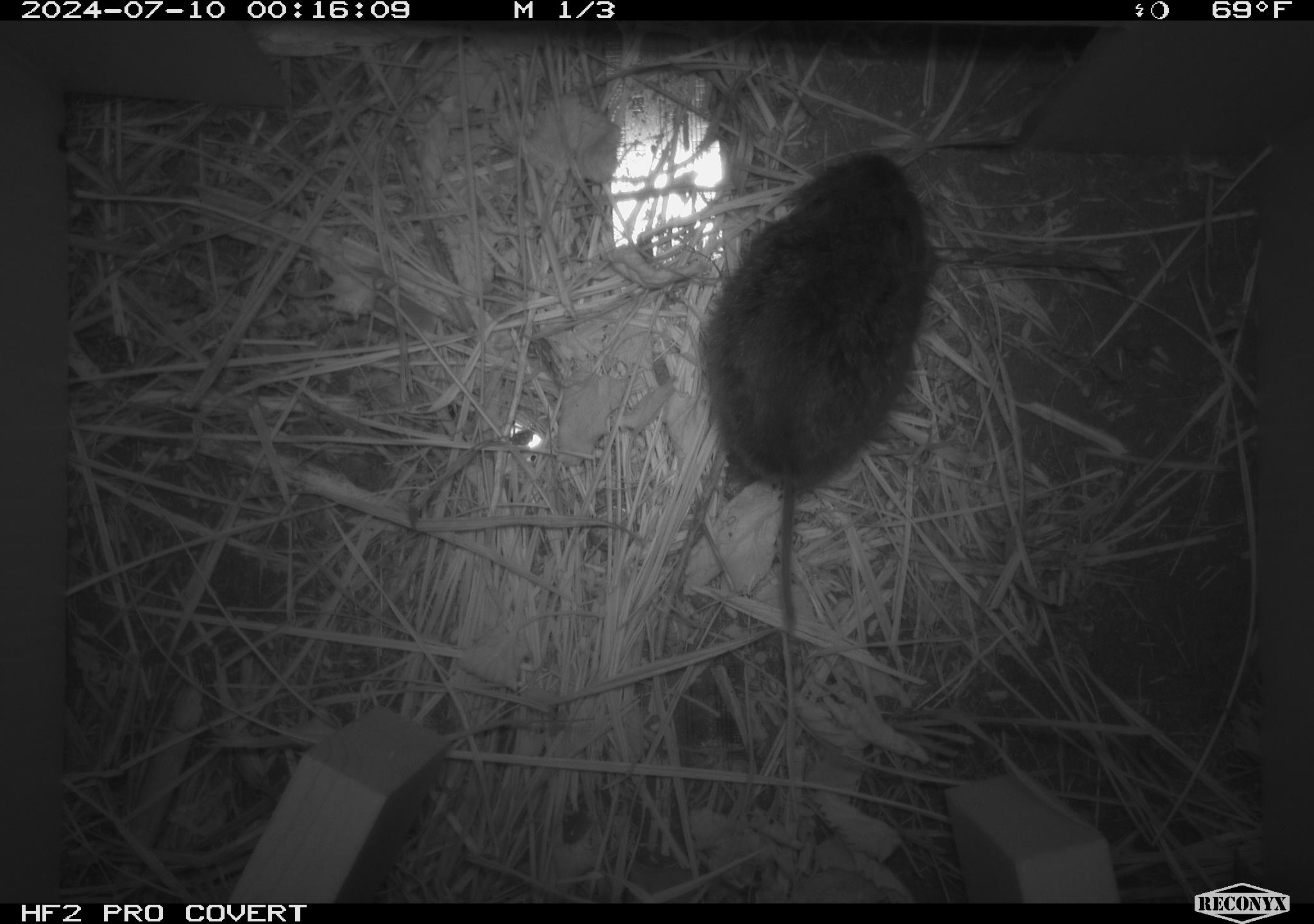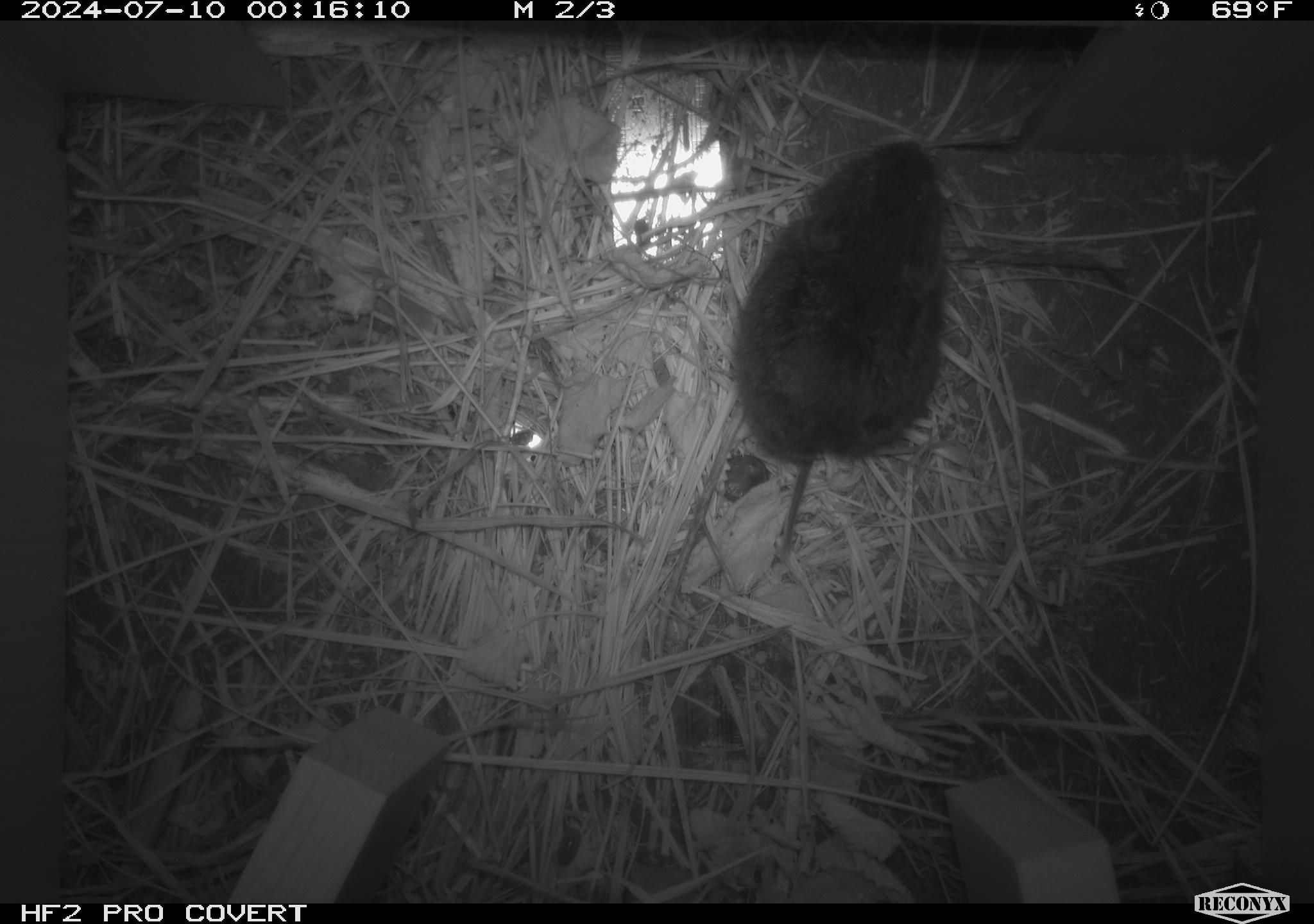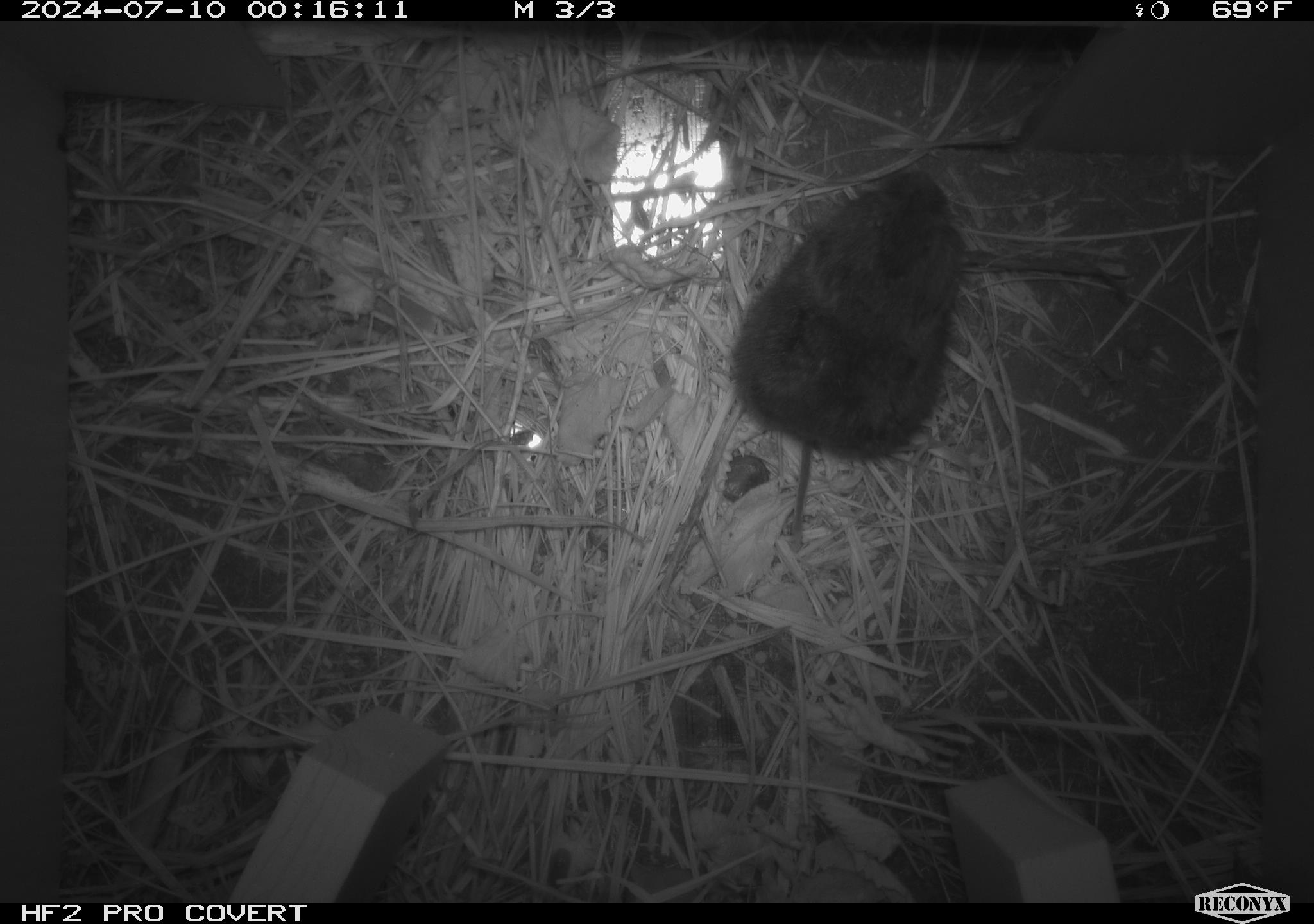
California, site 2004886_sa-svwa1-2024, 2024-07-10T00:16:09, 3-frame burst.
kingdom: Animalia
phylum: Chordata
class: Mammalia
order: Rodentia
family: Cricetidae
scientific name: Arvicolinae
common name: voles, lemmings, and muskrats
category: arvicolinae subfamily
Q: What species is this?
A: Arvicolinae subfamily (voles, lemmings, and muskrats) (Arvicolinae).